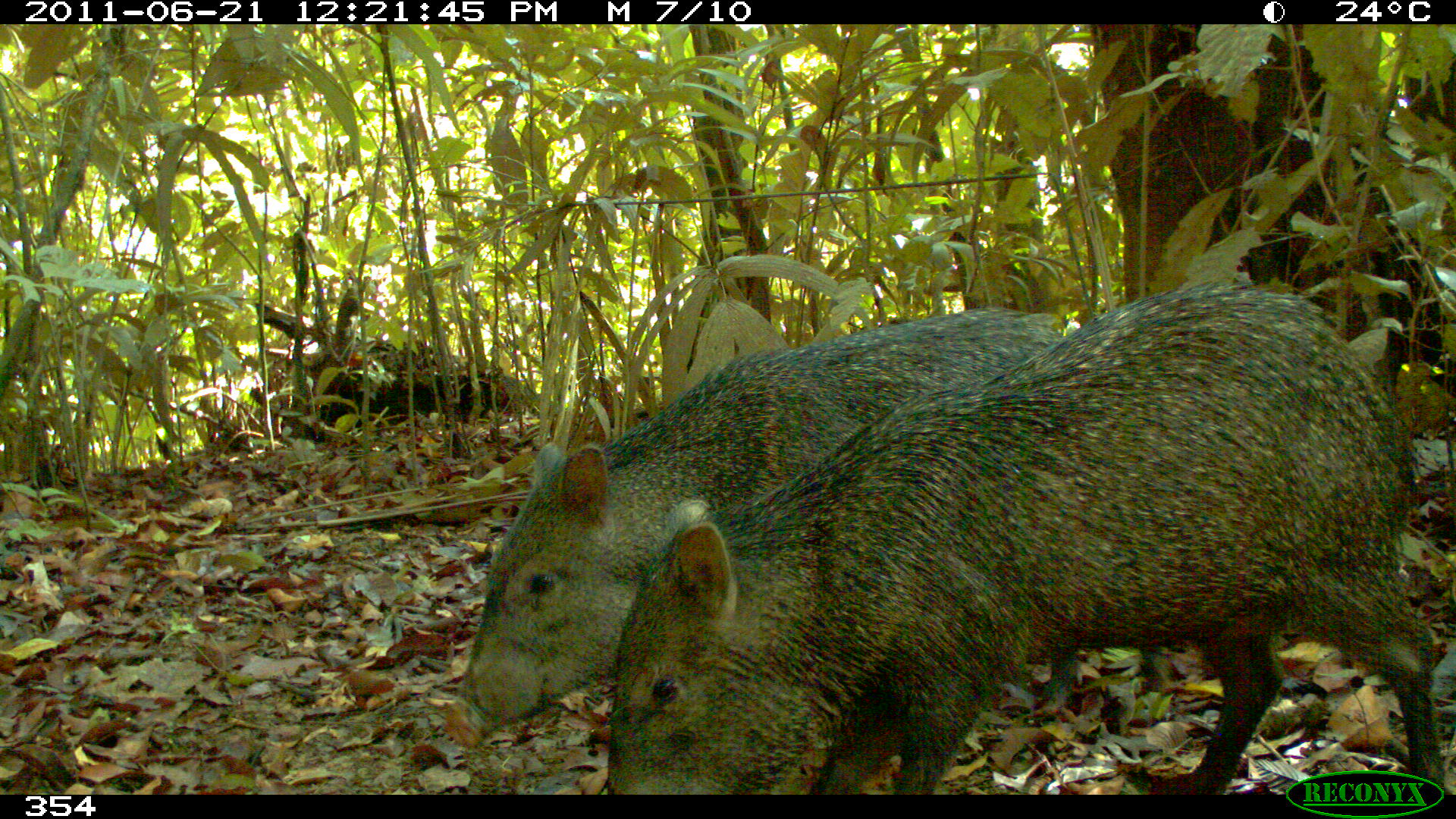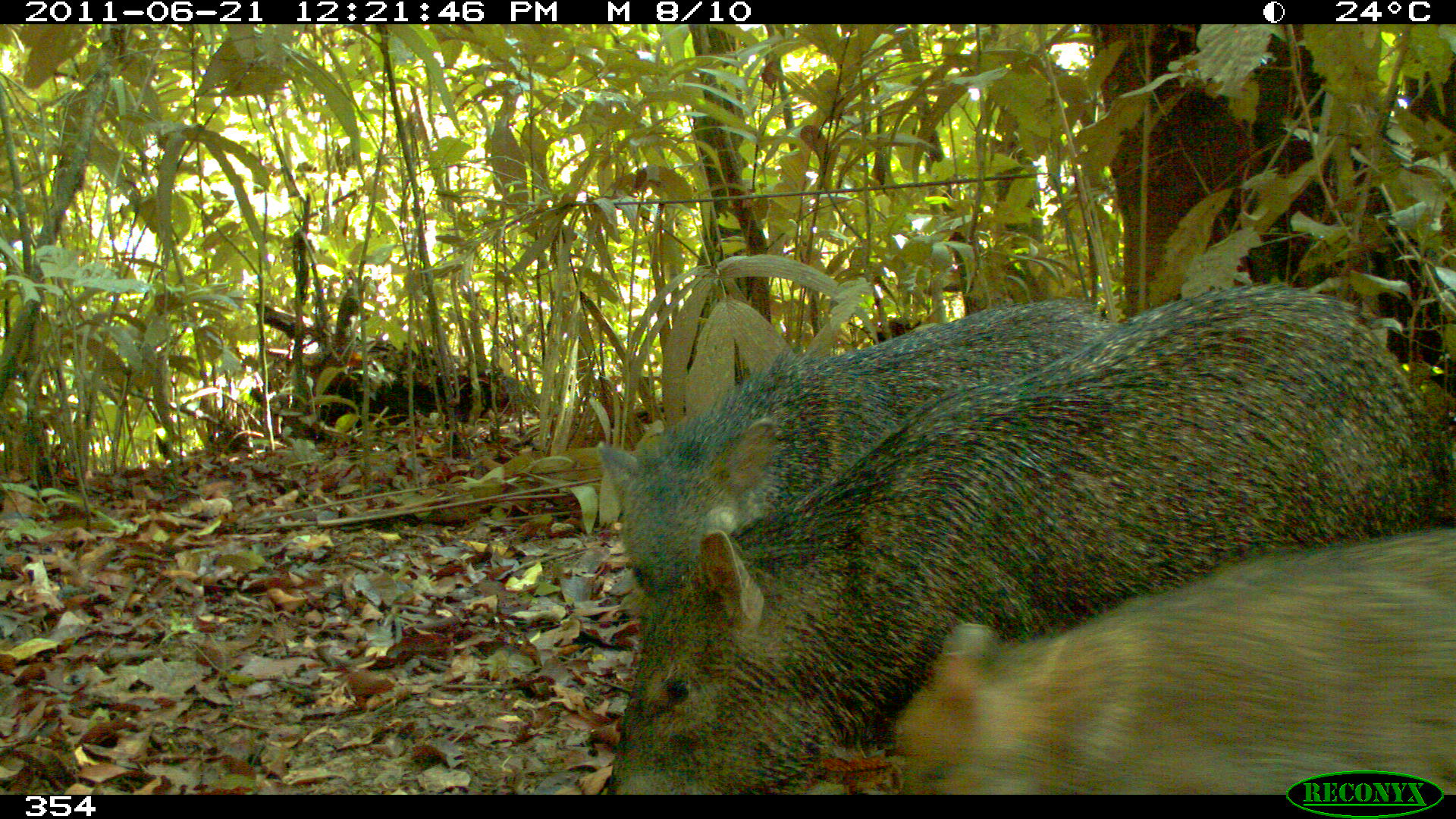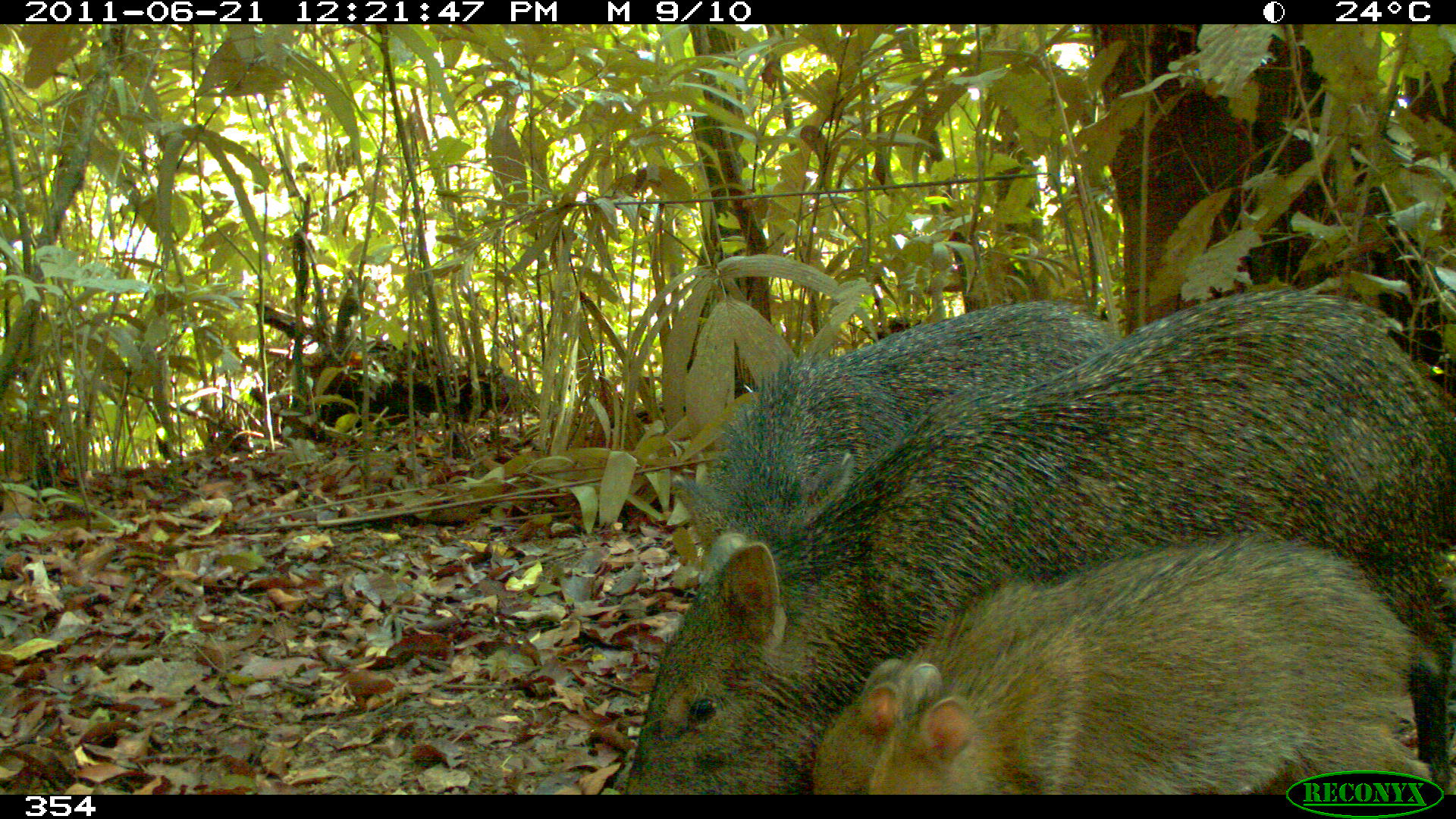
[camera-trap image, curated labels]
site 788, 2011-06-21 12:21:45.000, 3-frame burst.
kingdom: Animalia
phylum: Chordata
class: Mammalia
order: Artiodactyla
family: Tayassuidae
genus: Pecari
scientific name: Pecari tajacu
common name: collared peccary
Pecari tajacu (collared peccary).